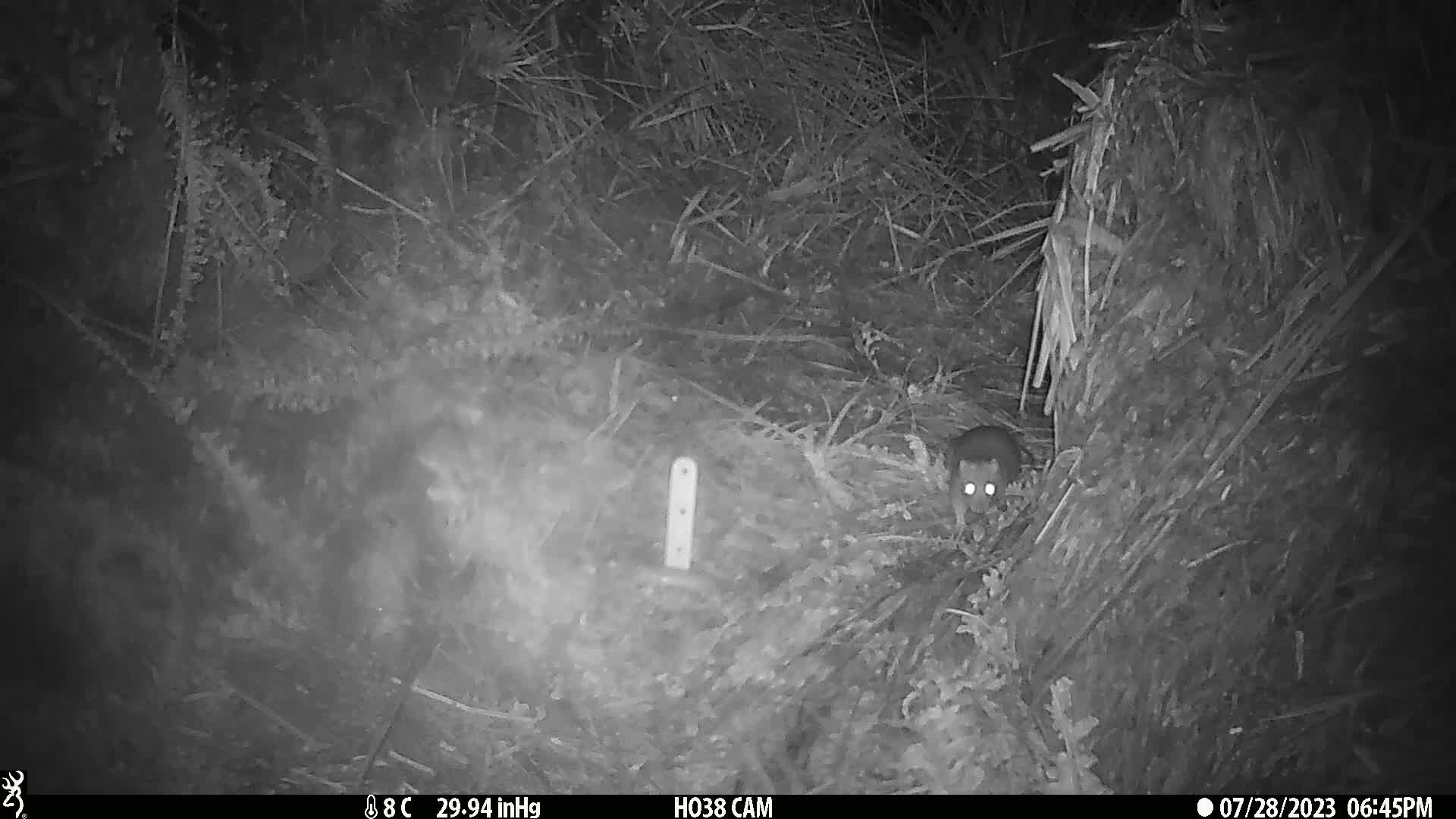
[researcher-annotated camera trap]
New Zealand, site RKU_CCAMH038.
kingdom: Animalia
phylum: Chordata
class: Mammalia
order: Rodentia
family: Muridae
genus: Rattus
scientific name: Rattus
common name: rat